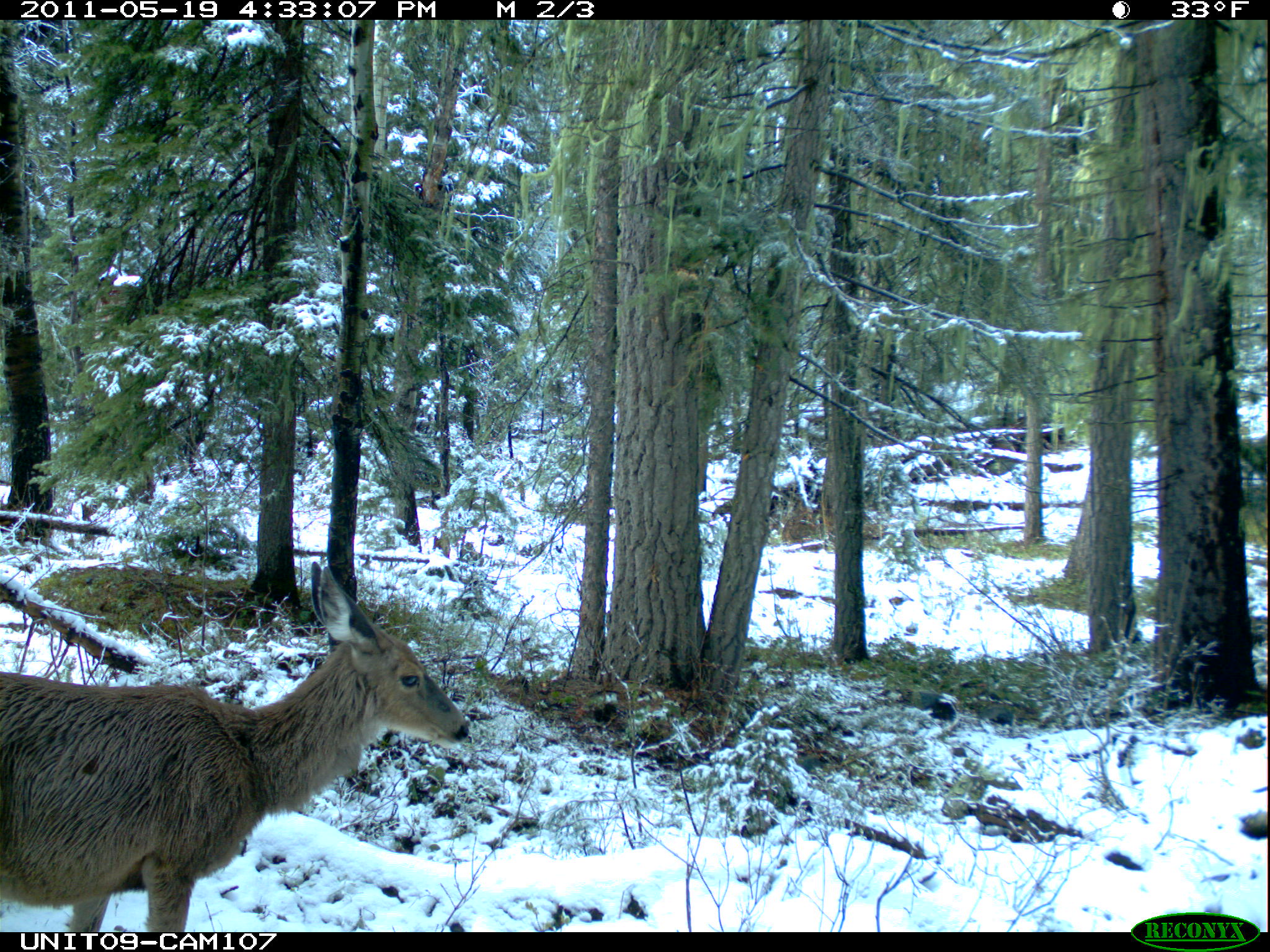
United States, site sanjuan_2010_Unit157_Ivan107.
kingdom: Animalia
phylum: Chordata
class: Mammalia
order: Artiodactyla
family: Cervidae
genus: Odocoileus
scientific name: Odocoileus hemionus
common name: mule deer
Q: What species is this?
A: Odocoileus hemionus (mule deer).